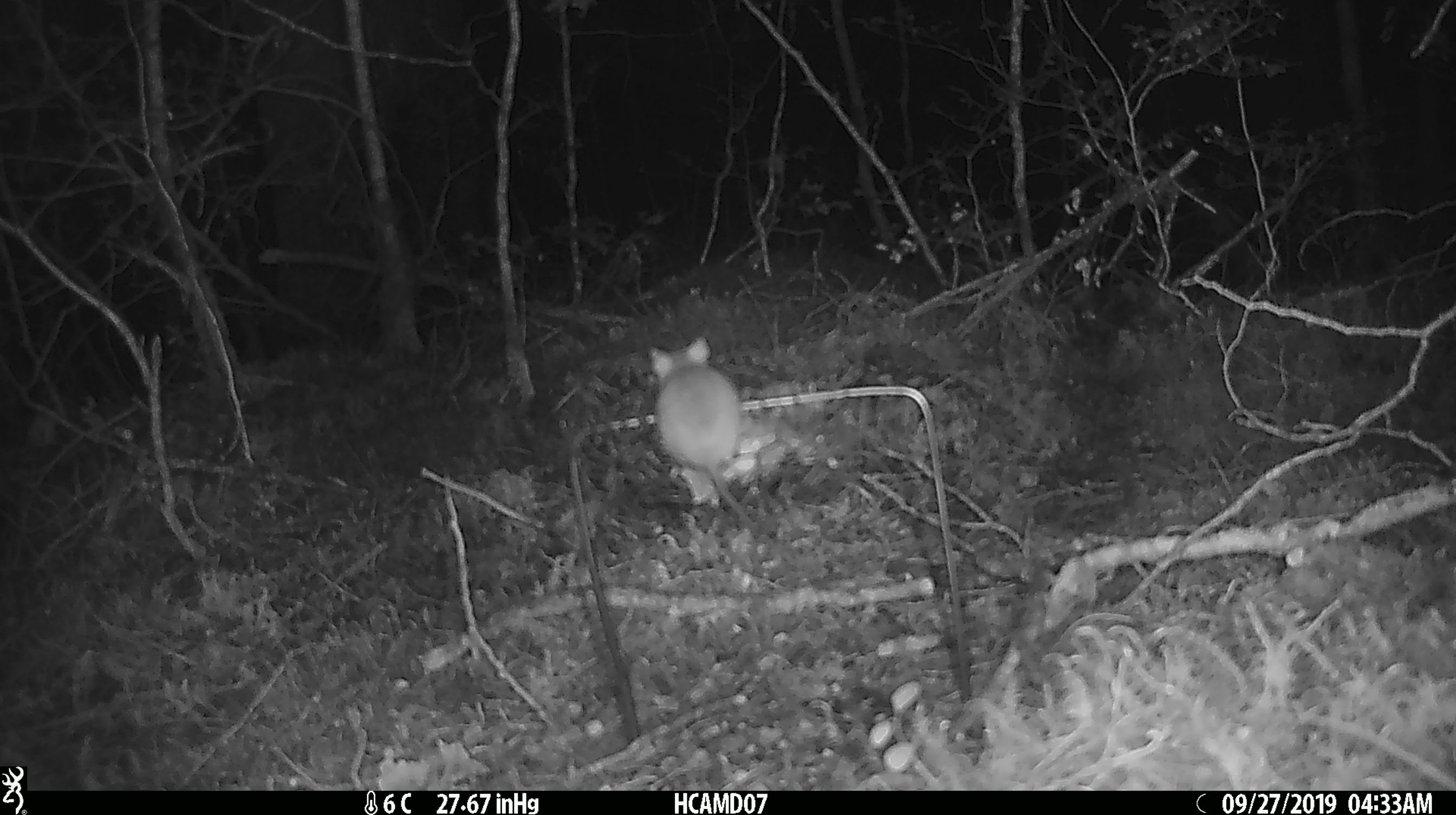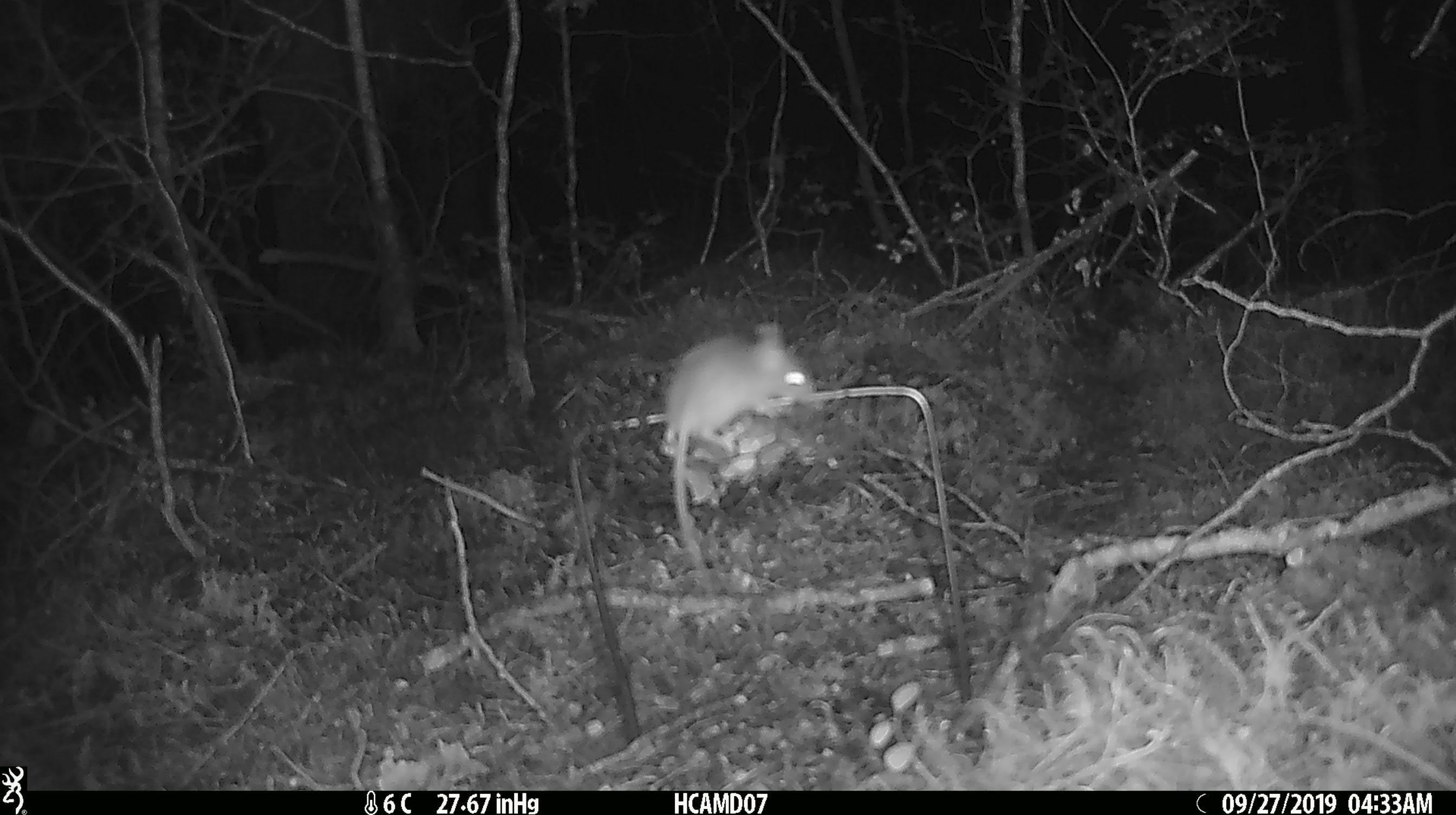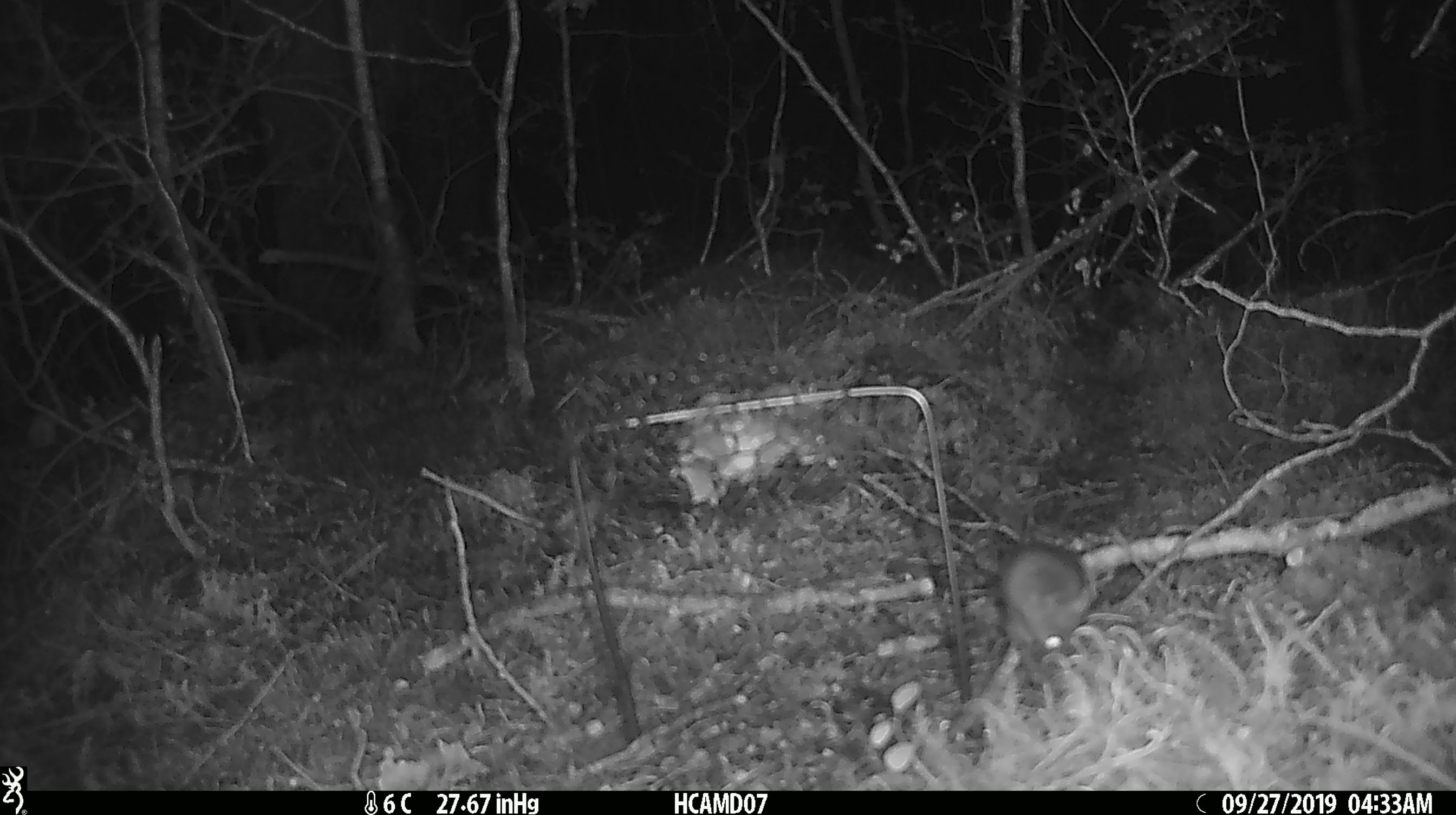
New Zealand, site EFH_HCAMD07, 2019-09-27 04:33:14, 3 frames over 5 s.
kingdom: Animalia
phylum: Chordata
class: Mammalia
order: Rodentia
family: Muridae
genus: Mus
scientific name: Mus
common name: mouse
Mouse (Mus).